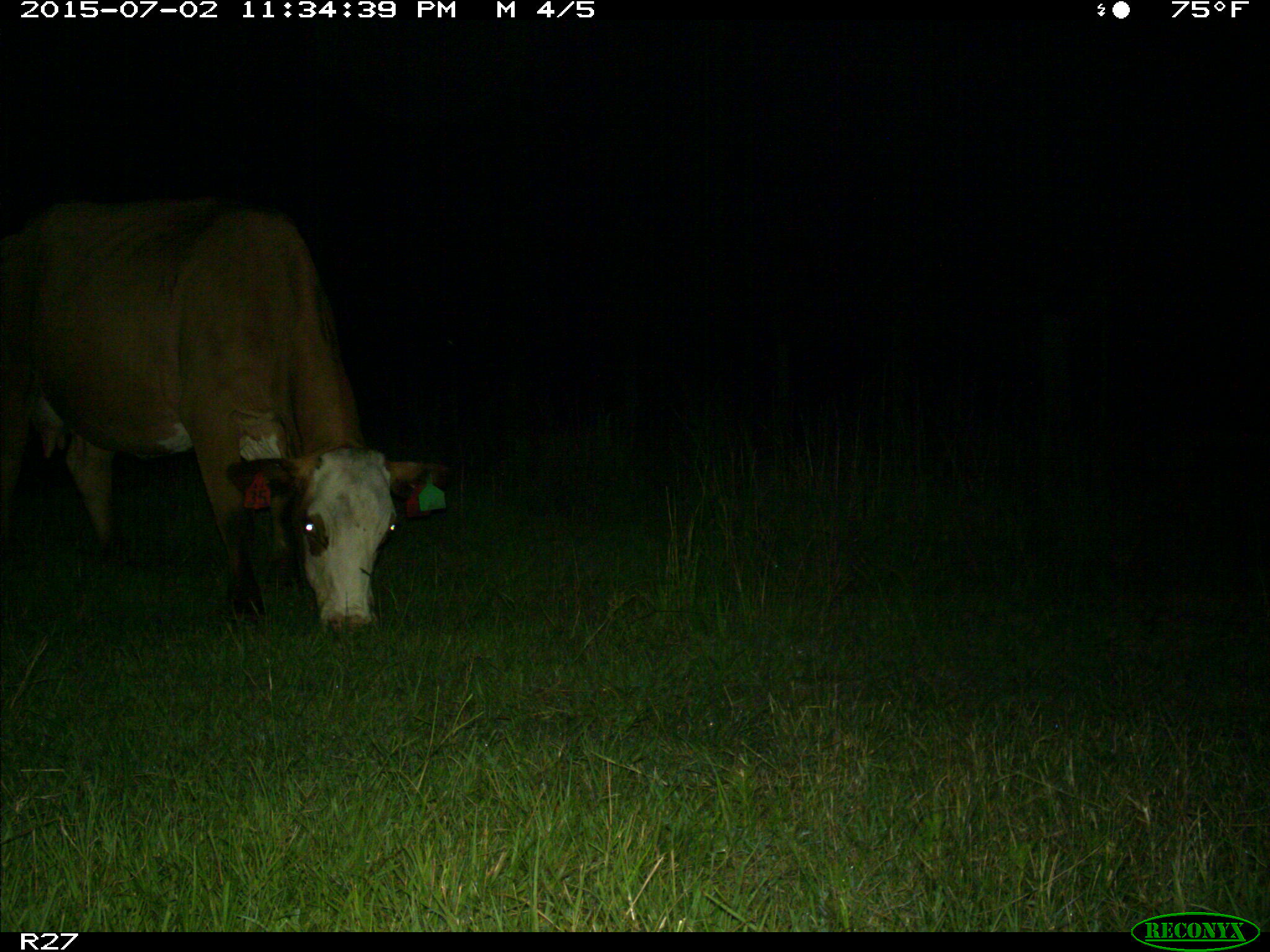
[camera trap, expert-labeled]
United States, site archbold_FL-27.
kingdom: Animalia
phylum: Chordata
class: Mammalia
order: Artiodactyla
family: Bovidae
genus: Bos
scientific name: Bos taurus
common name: domestic cow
Bos taurus (domestic cow).